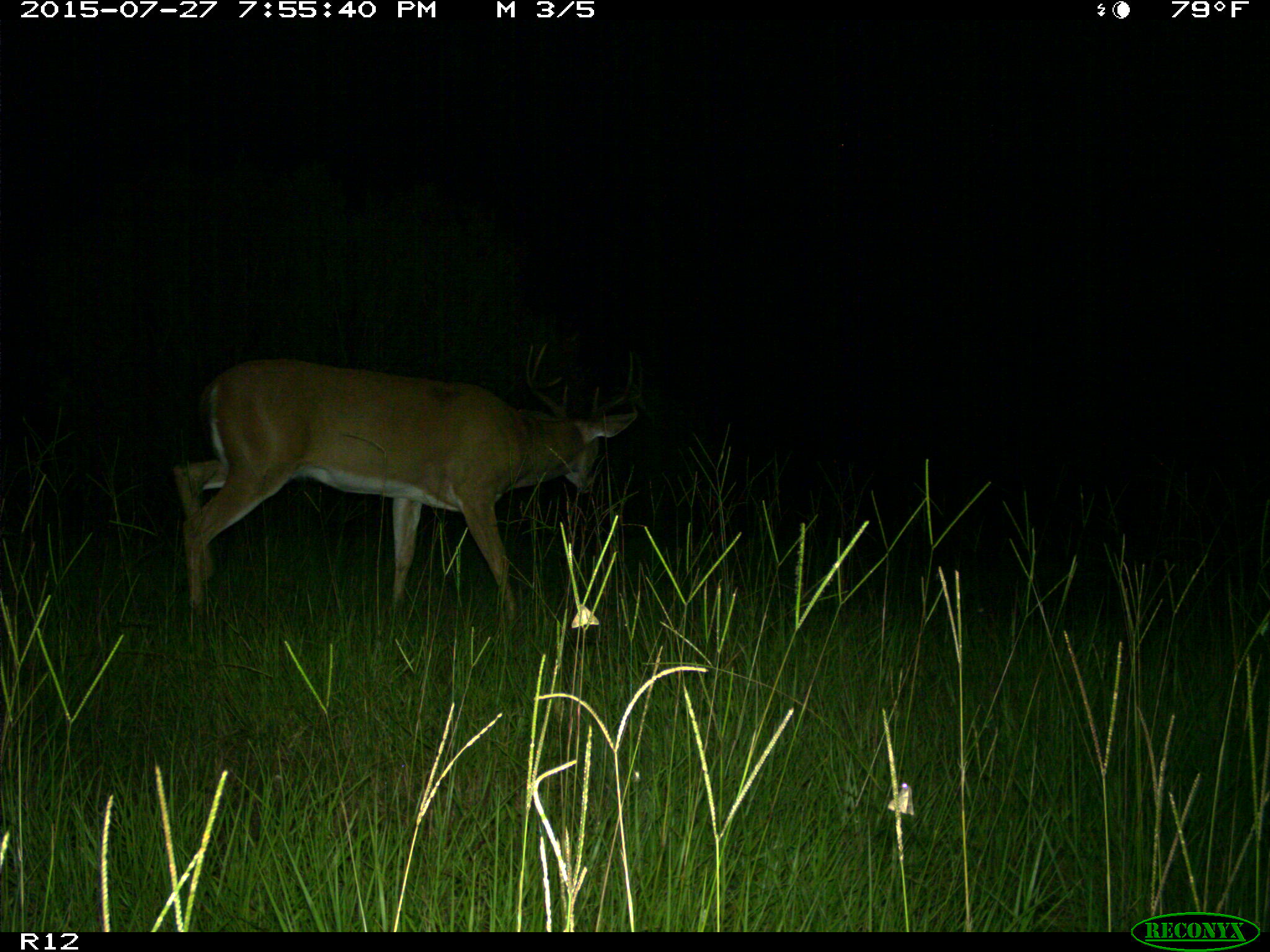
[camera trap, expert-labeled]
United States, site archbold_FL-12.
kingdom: Animalia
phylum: Chordata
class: Mammalia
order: Artiodactyla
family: Cervidae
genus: Odocoileus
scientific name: Odocoileus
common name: deer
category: unidentified deer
Unidentified deer (deer) (Odocoileus).